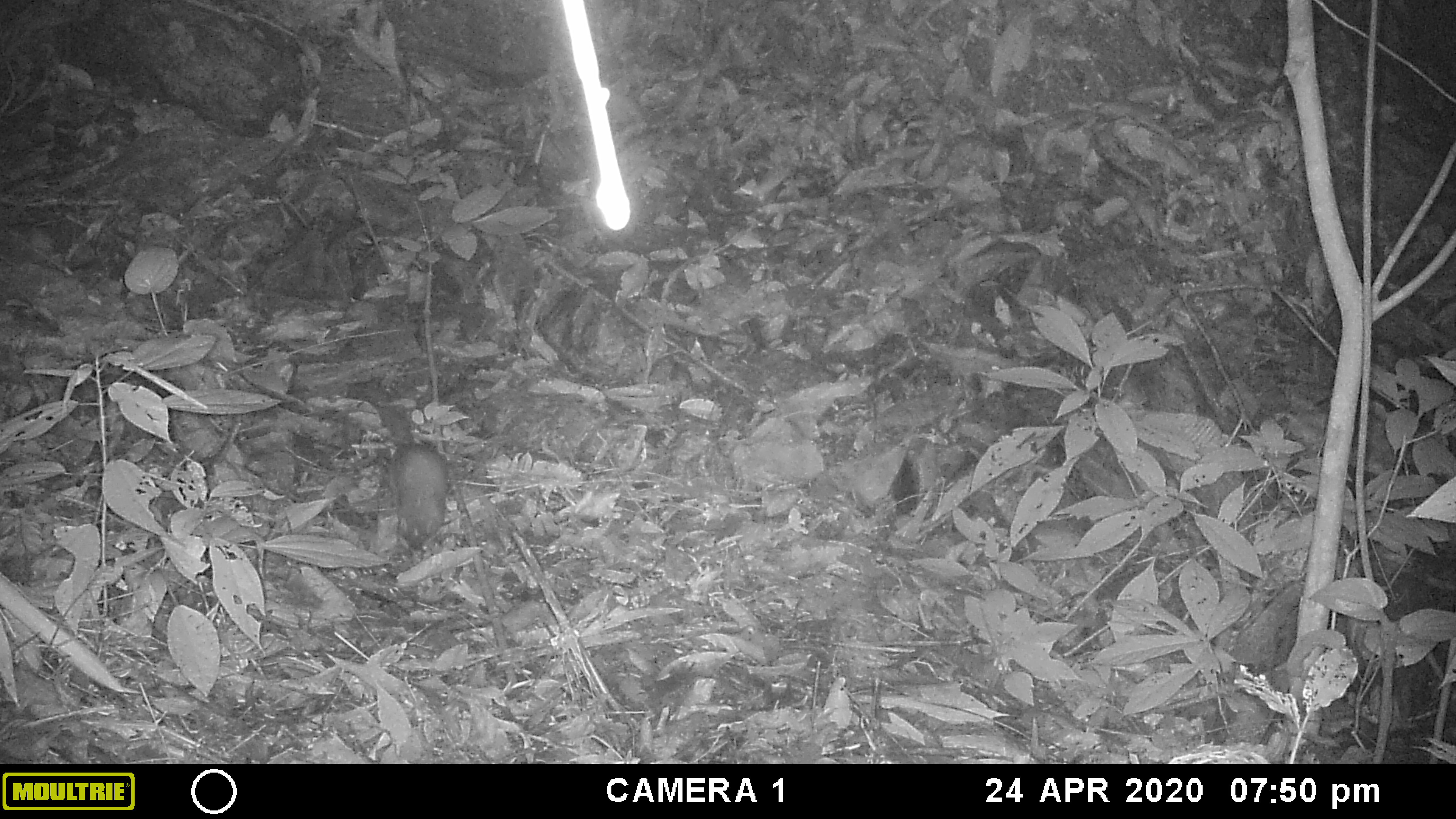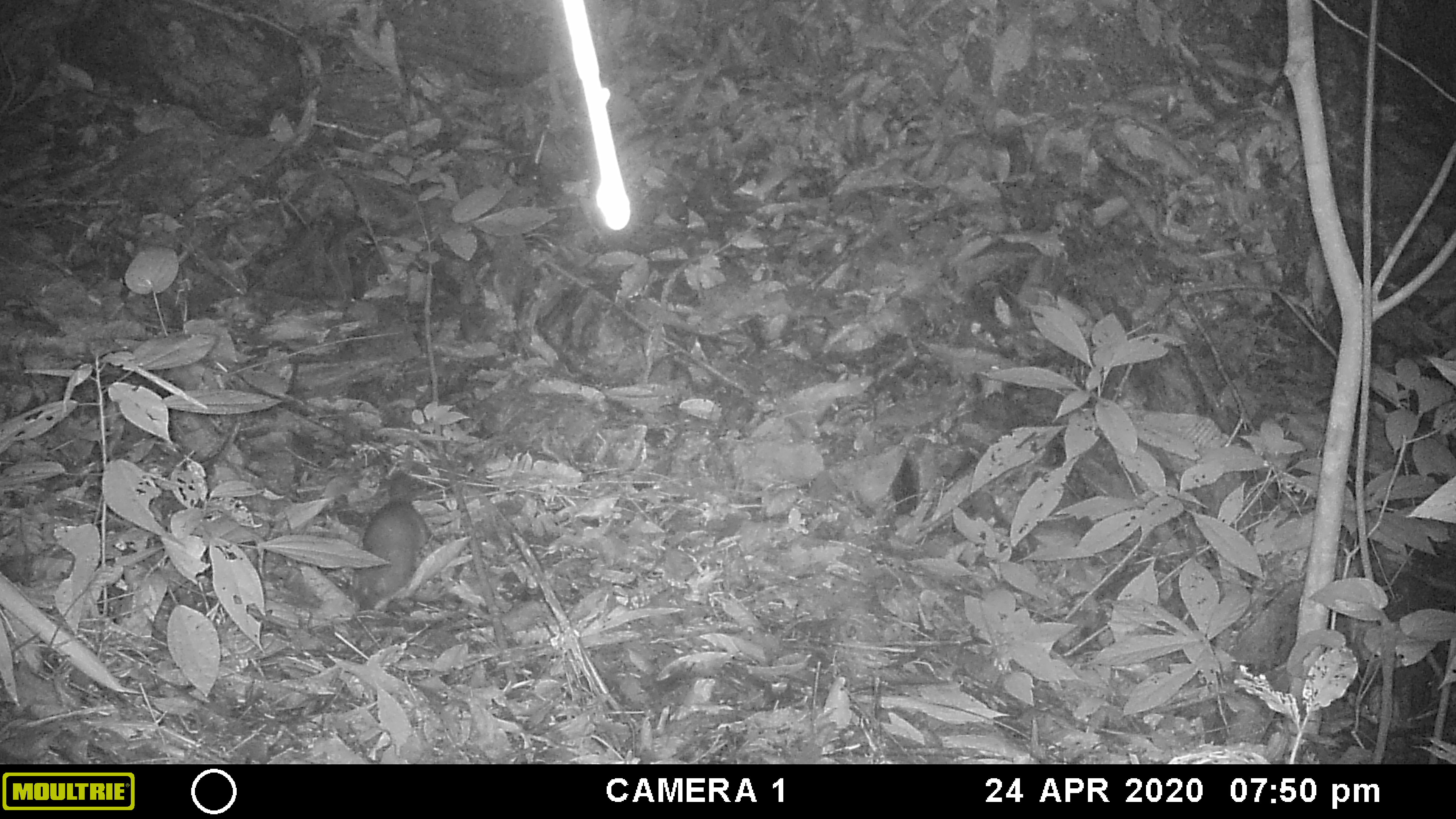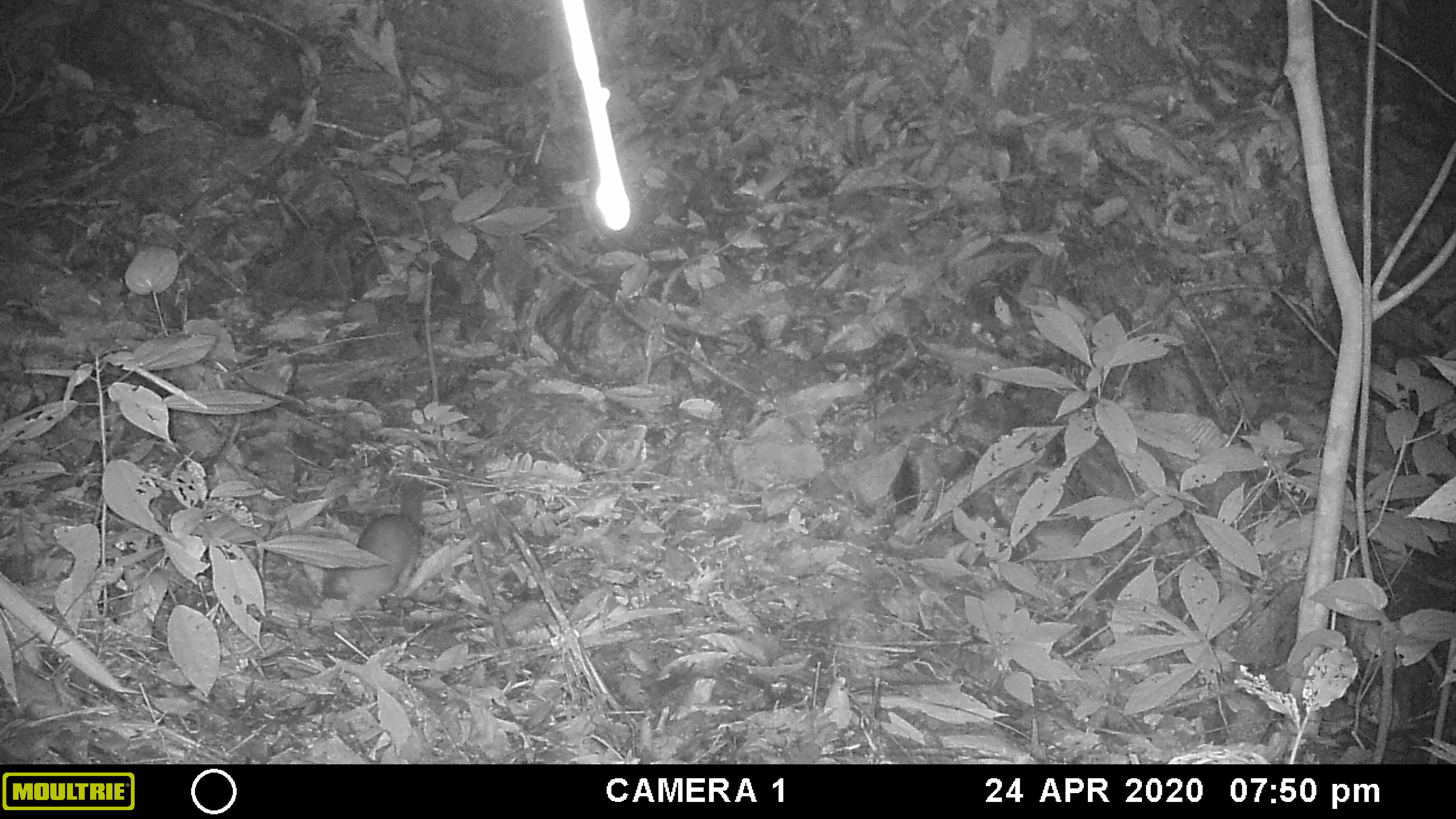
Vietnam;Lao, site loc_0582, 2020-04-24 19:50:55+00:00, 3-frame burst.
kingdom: Animalia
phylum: Chordata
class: Mammalia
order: Carnivora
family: Mustelidae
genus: Melogale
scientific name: Melogale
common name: ferret badger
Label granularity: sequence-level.